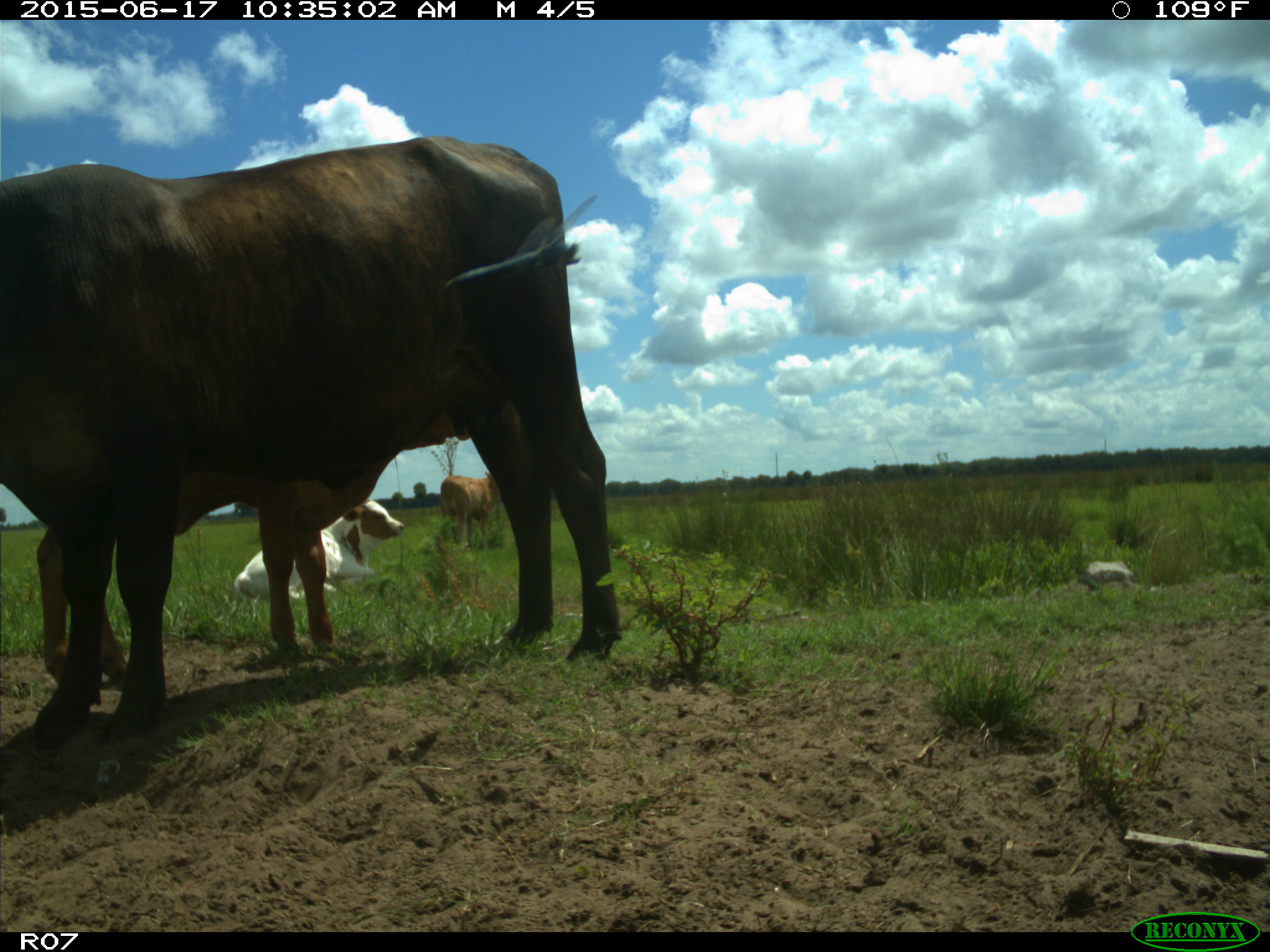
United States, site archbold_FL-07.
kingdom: Animalia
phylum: Chordata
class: Mammalia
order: Artiodactyla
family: Bovidae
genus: Bos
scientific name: Bos taurus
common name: domestic cow